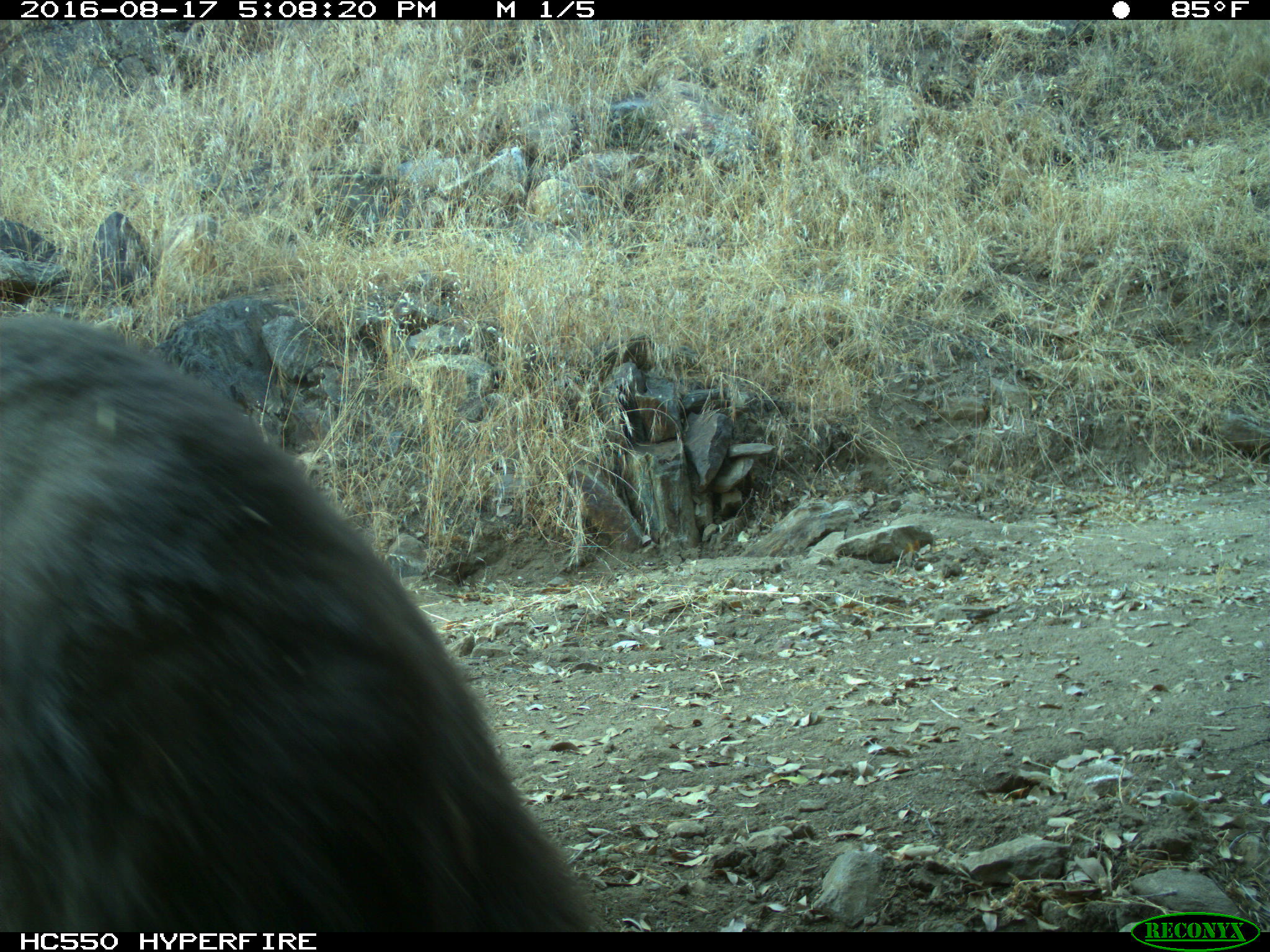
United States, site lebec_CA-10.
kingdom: Animalia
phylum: Chordata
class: Mammalia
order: Carnivora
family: Ursidae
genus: Ursus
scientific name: Ursus americanus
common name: american black bear